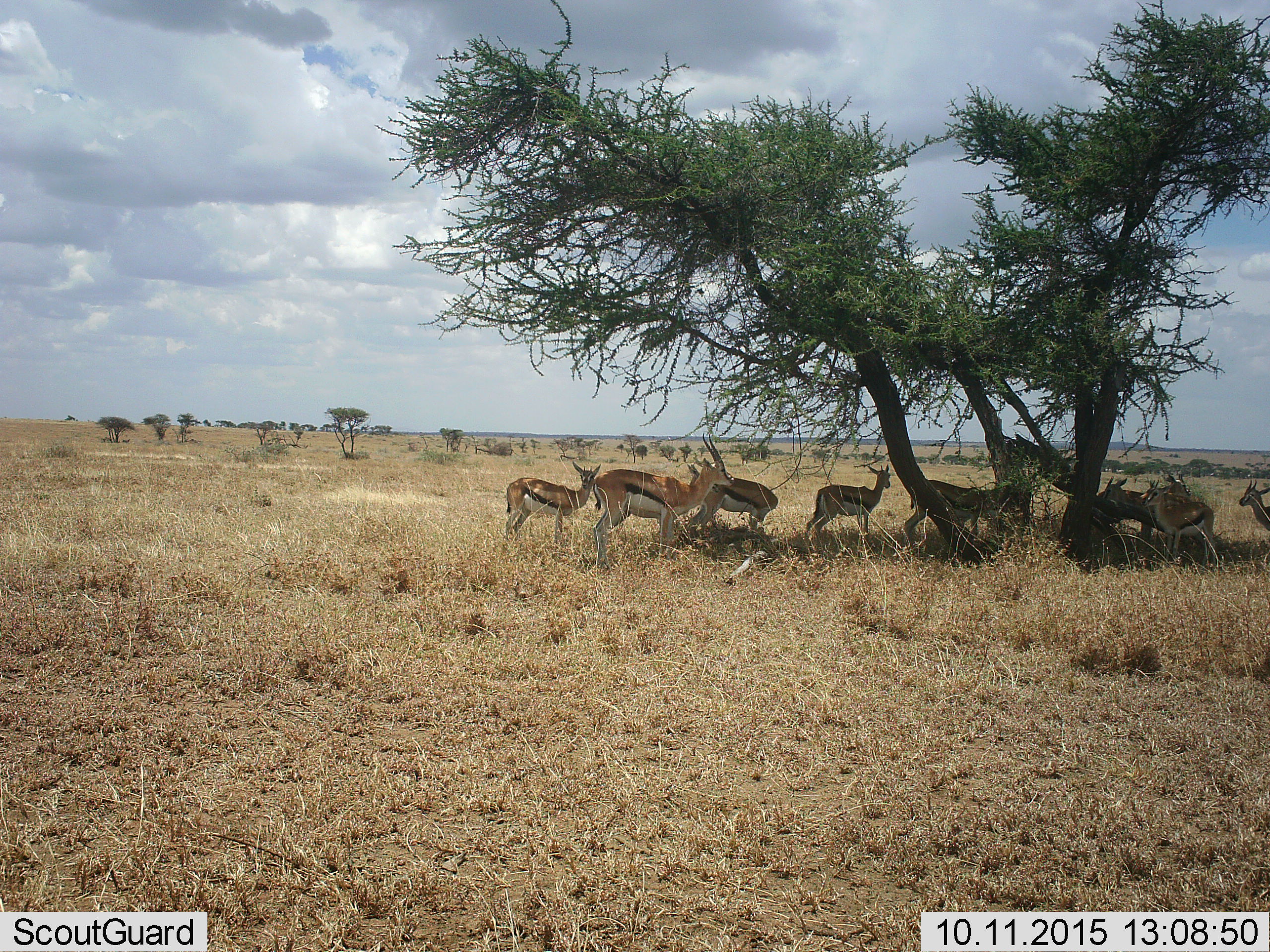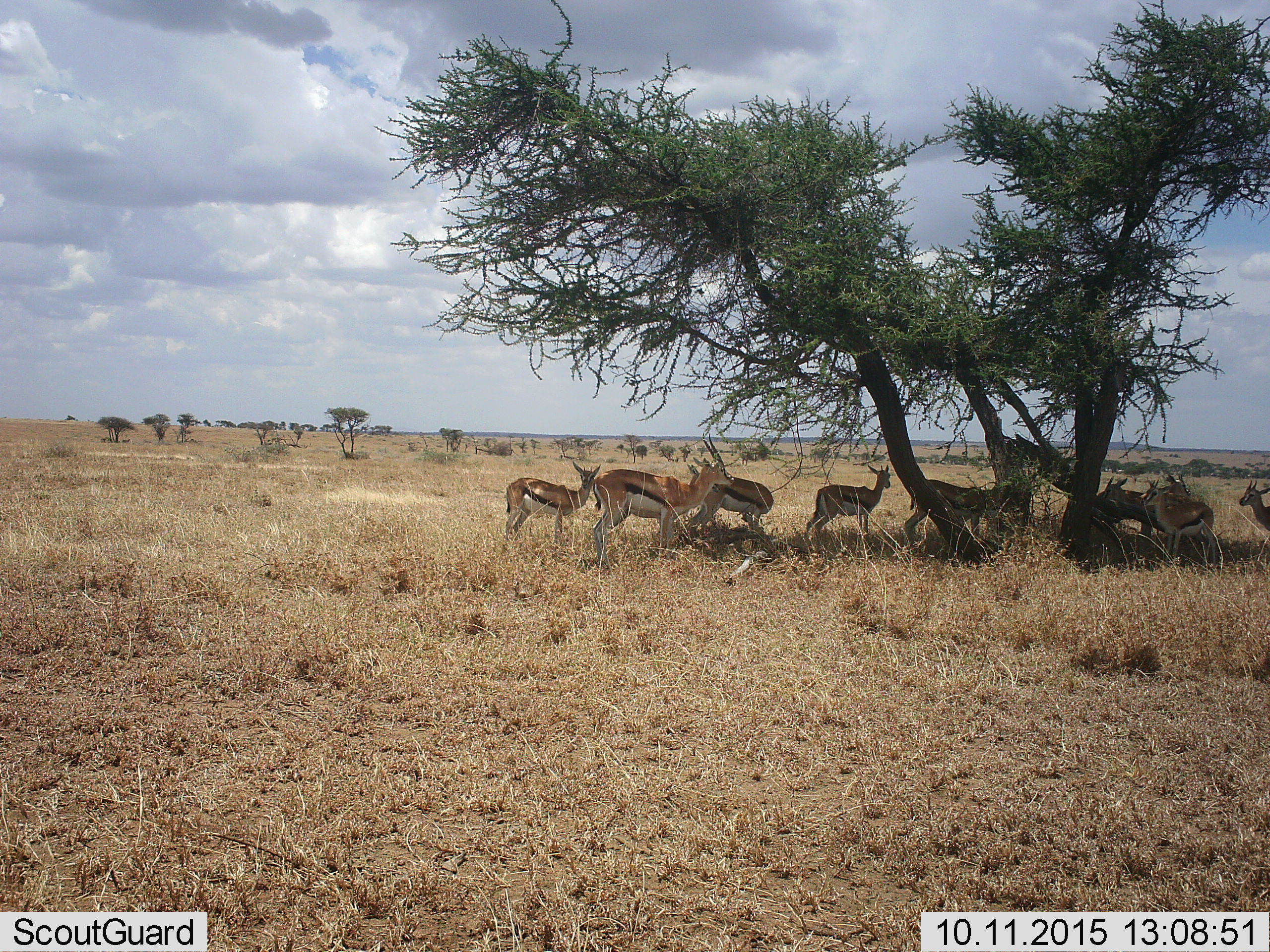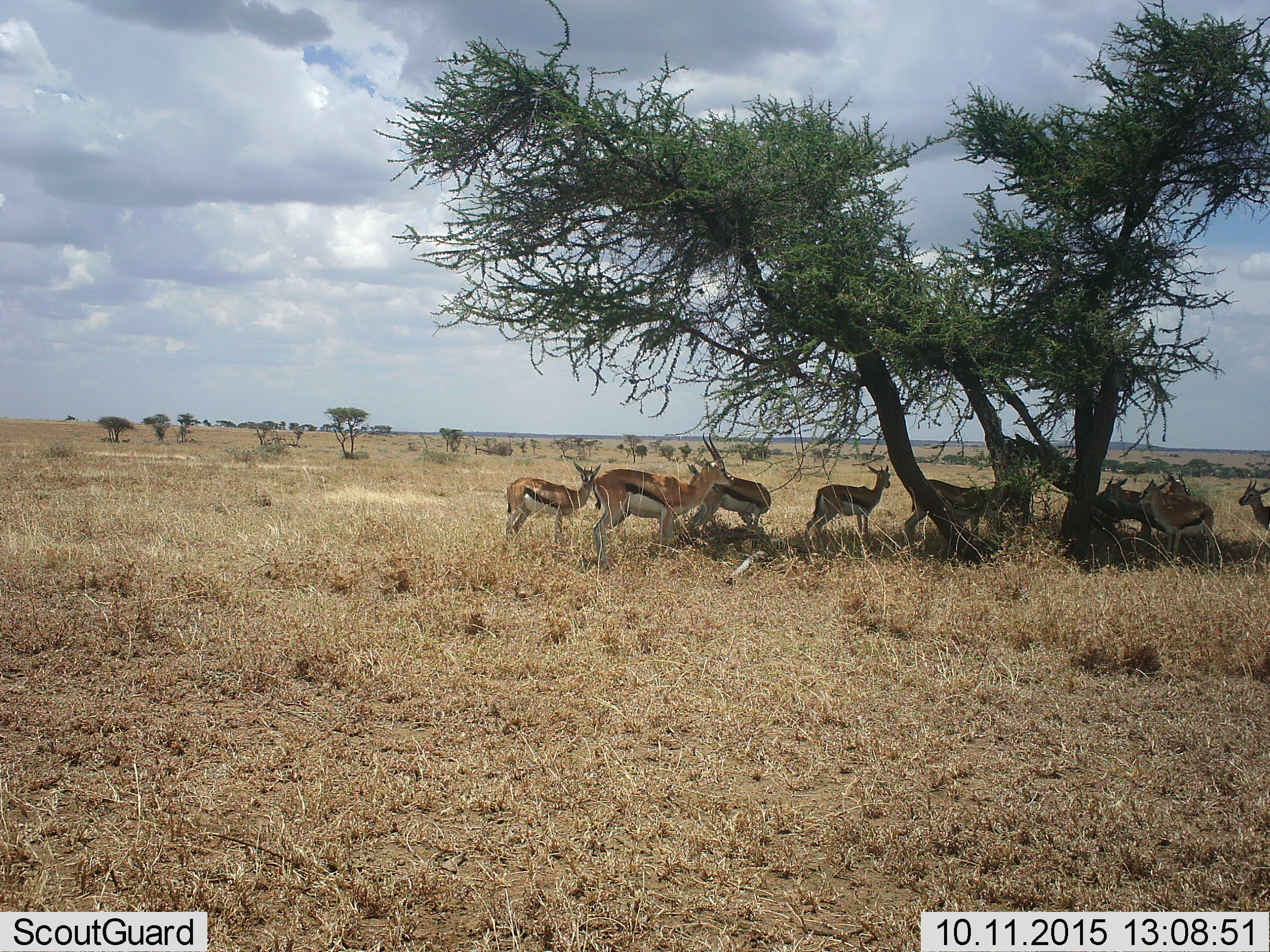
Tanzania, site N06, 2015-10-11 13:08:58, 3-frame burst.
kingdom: Animalia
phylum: Chordata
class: Mammalia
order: Artiodactyla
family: Bovidae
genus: Eudorcas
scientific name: Eudorcas thomsonii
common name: thomson's gazelle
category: gazellethomsons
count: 10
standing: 100%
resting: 25%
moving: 0%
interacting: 12%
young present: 12%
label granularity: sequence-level